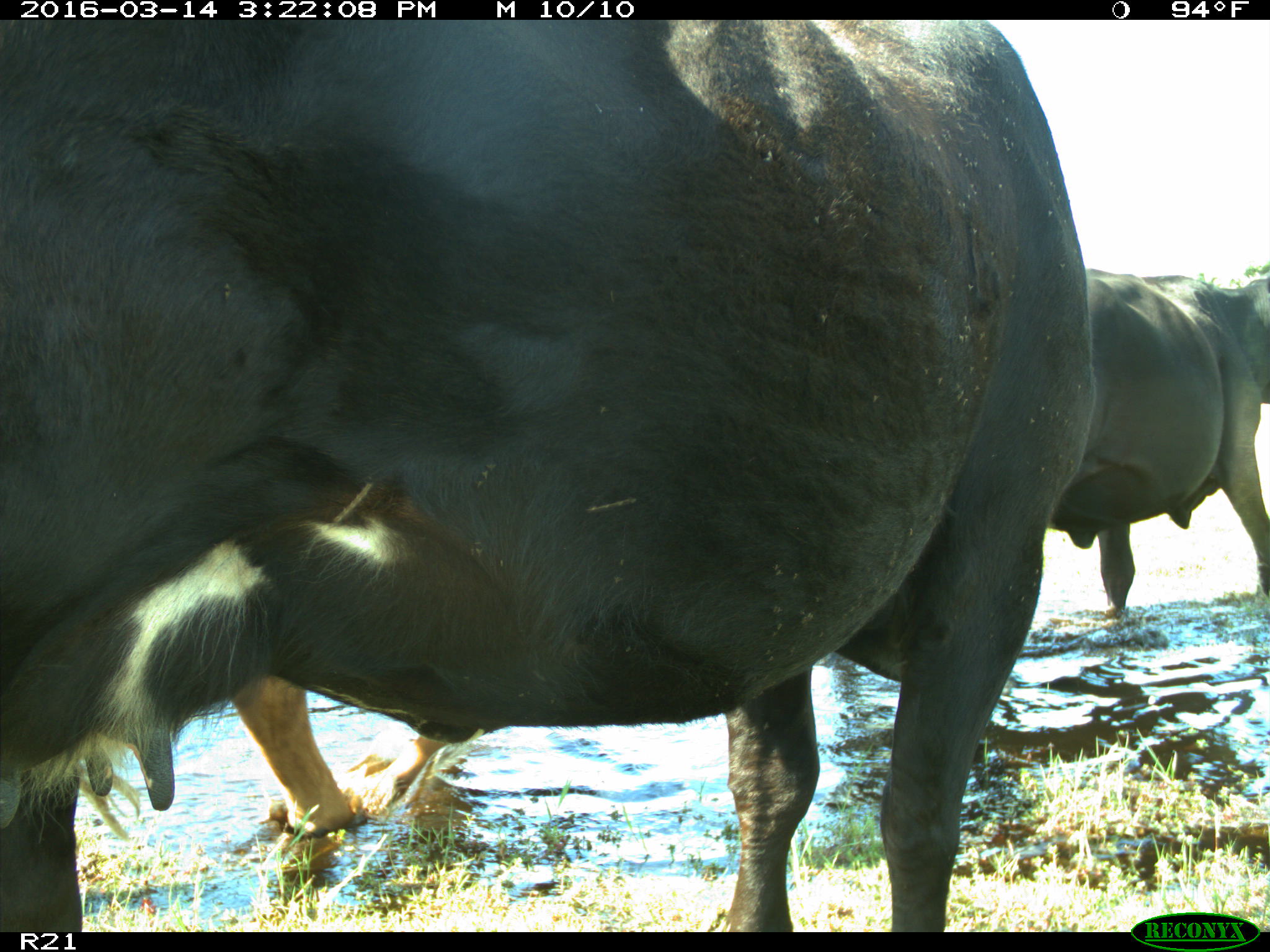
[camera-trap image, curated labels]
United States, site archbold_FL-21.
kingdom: Animalia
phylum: Chordata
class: Mammalia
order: Artiodactyla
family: Bovidae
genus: Bos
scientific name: Bos taurus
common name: domestic cow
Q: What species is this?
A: Bos taurus (domestic cow).